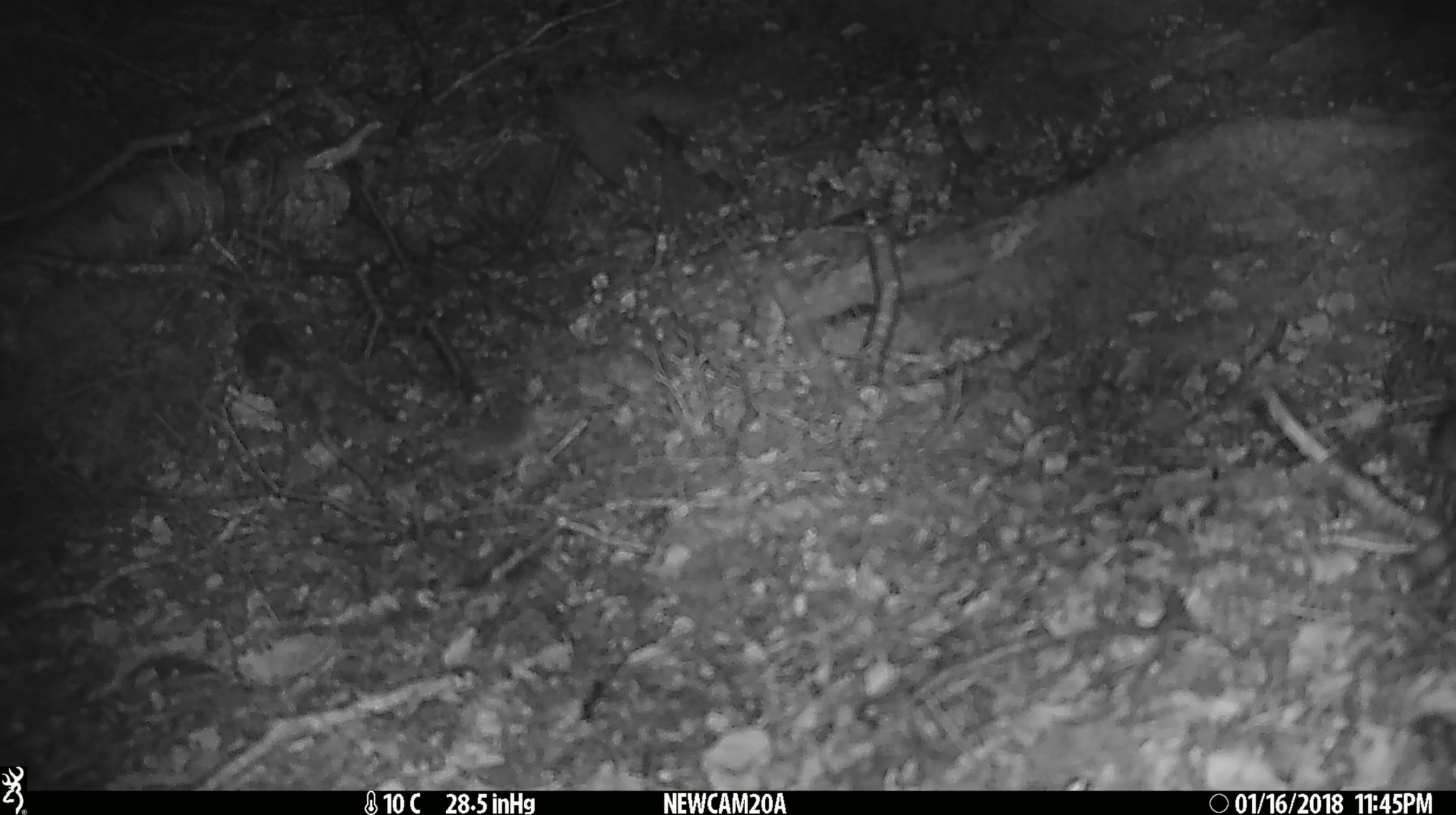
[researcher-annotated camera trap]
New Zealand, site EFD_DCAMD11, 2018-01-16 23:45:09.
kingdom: Animalia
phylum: Chordata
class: Mammalia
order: Rodentia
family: Muridae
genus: Mus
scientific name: Mus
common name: mouse